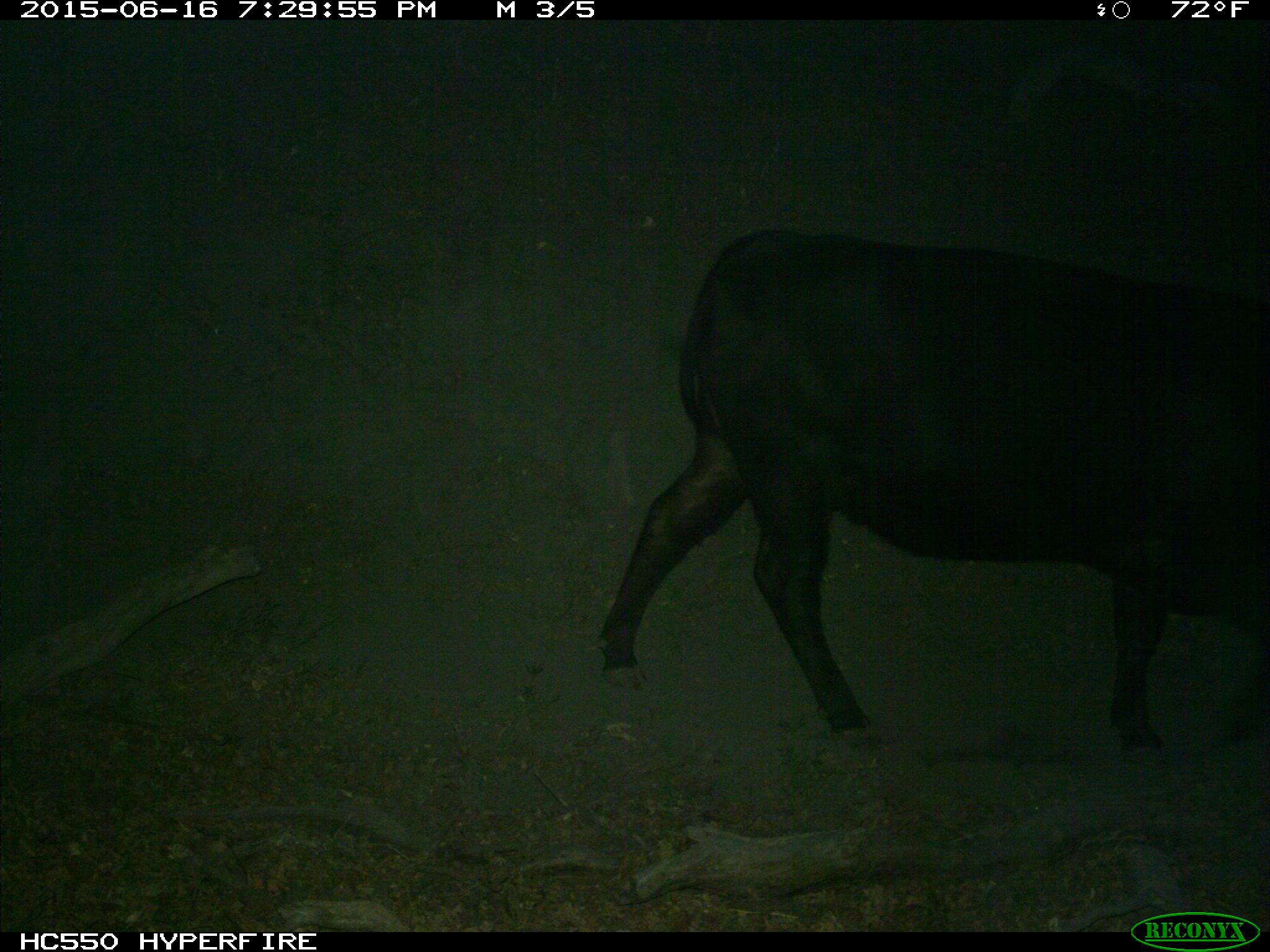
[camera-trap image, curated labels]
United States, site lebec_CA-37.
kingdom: Animalia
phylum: Chordata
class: Mammalia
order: Artiodactyla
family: Bovidae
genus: Bos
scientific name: Bos taurus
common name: domestic cow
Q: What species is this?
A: Bos taurus (domestic cow).